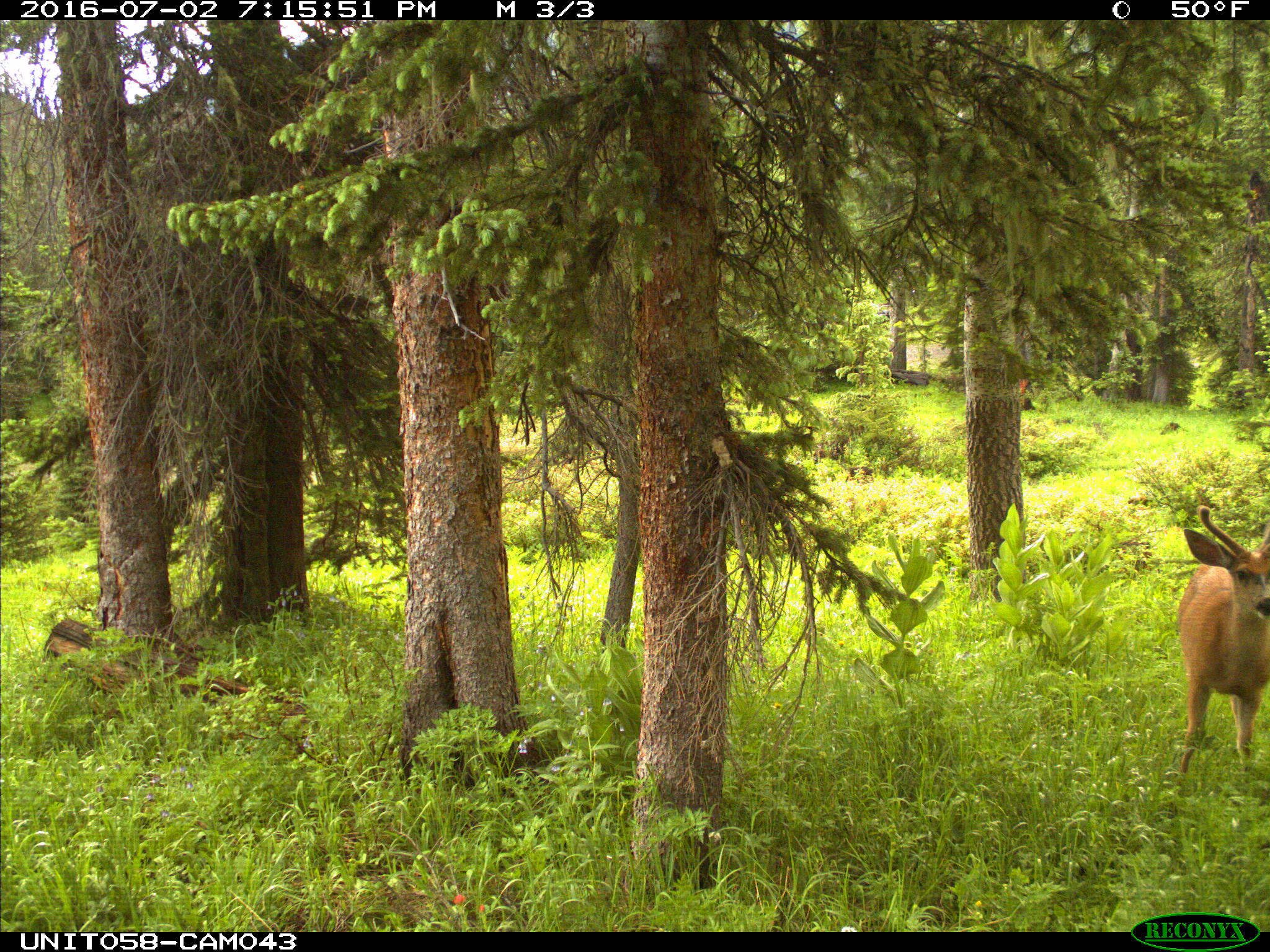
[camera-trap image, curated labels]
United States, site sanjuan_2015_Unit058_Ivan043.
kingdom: Animalia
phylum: Chordata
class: Mammalia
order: Artiodactyla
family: Cervidae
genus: Odocoileus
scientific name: Odocoileus hemionus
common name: mule deer